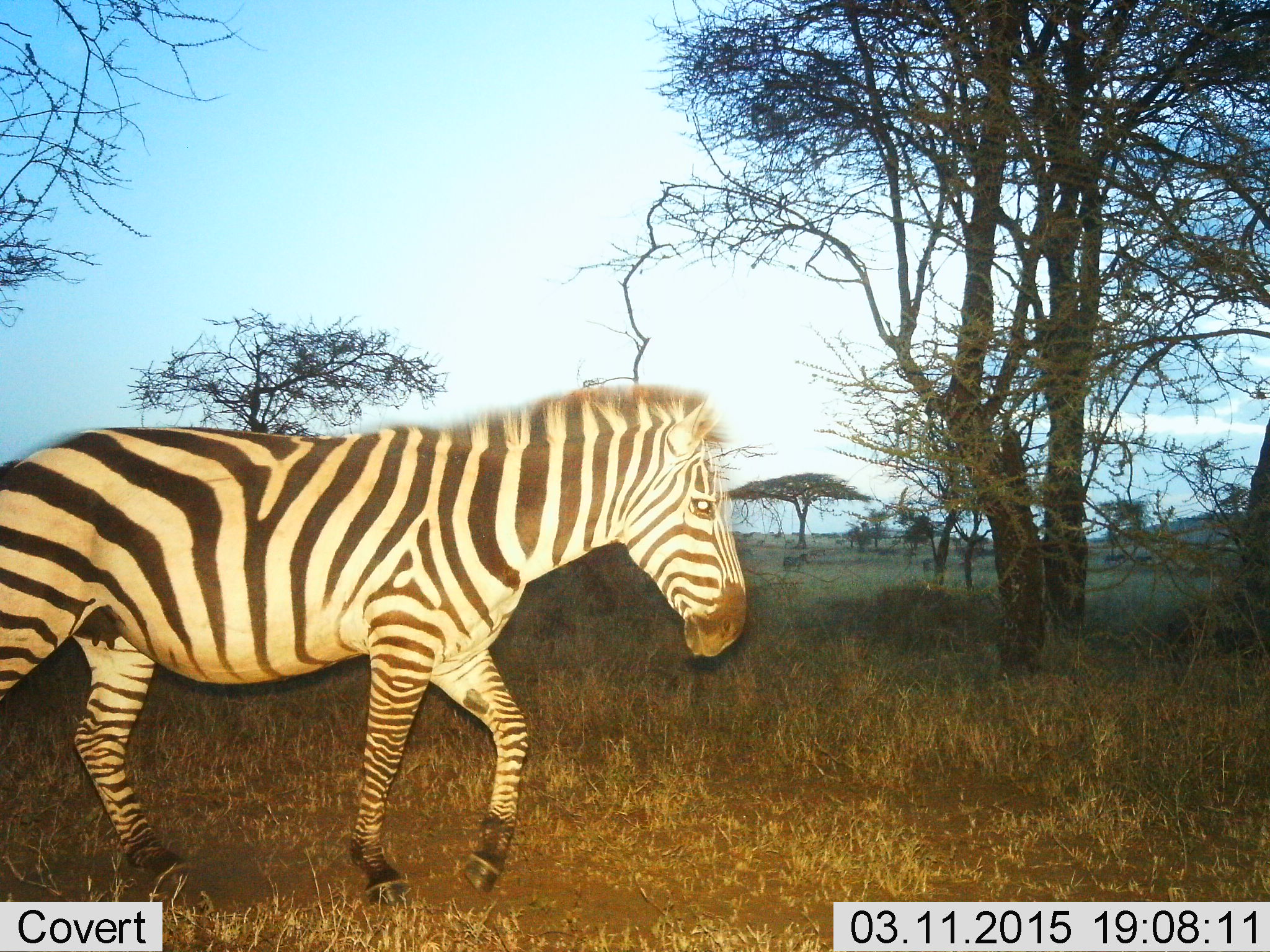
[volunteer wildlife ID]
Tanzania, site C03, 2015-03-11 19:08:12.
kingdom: Animalia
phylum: Chordata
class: Mammalia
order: Perissodactyla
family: Equidae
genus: Equus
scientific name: Equus quagga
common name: plains zebra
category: zebra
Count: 1.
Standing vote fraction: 20%.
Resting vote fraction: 0%.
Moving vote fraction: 90%.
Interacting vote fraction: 0%.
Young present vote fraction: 0%.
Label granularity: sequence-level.